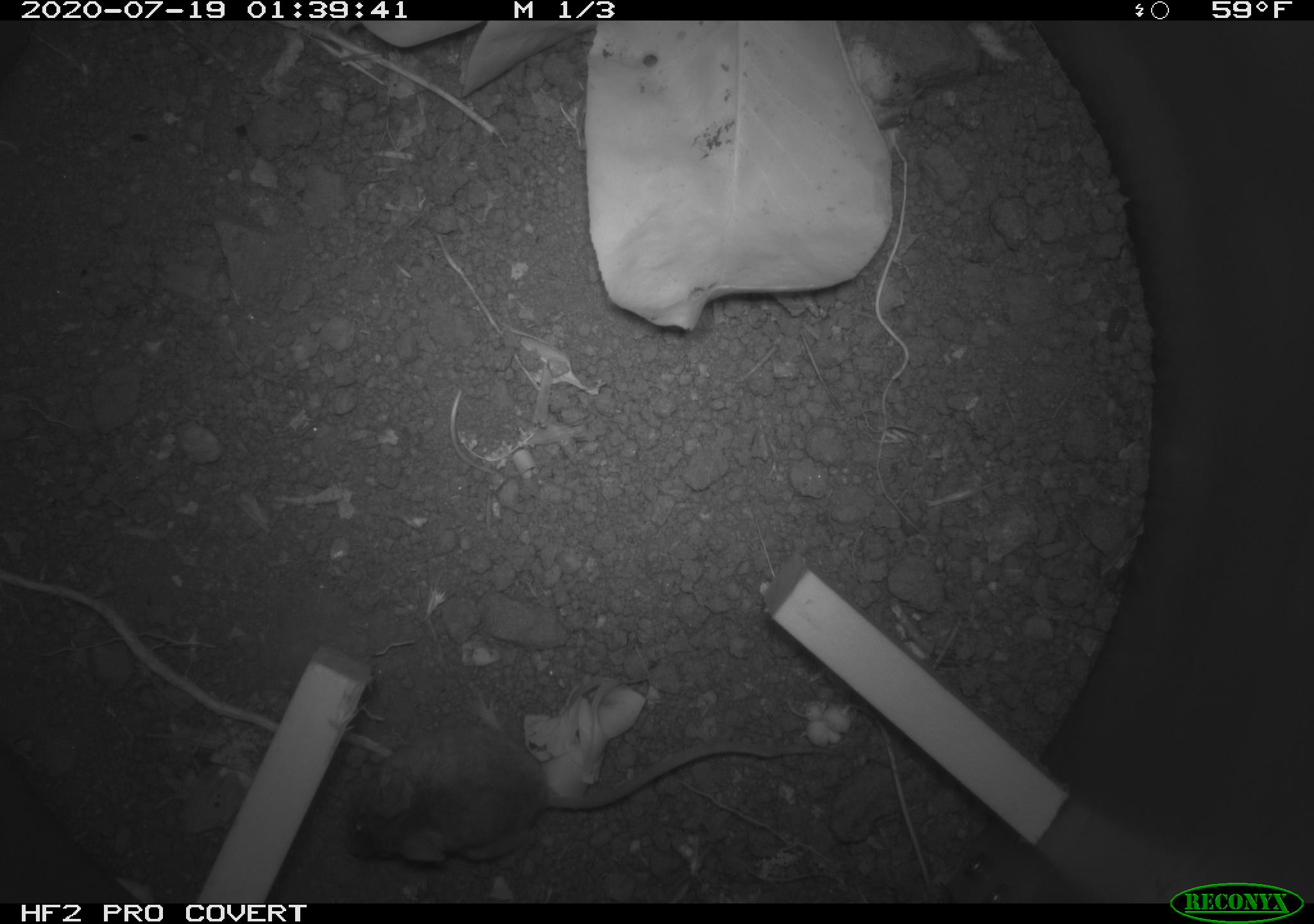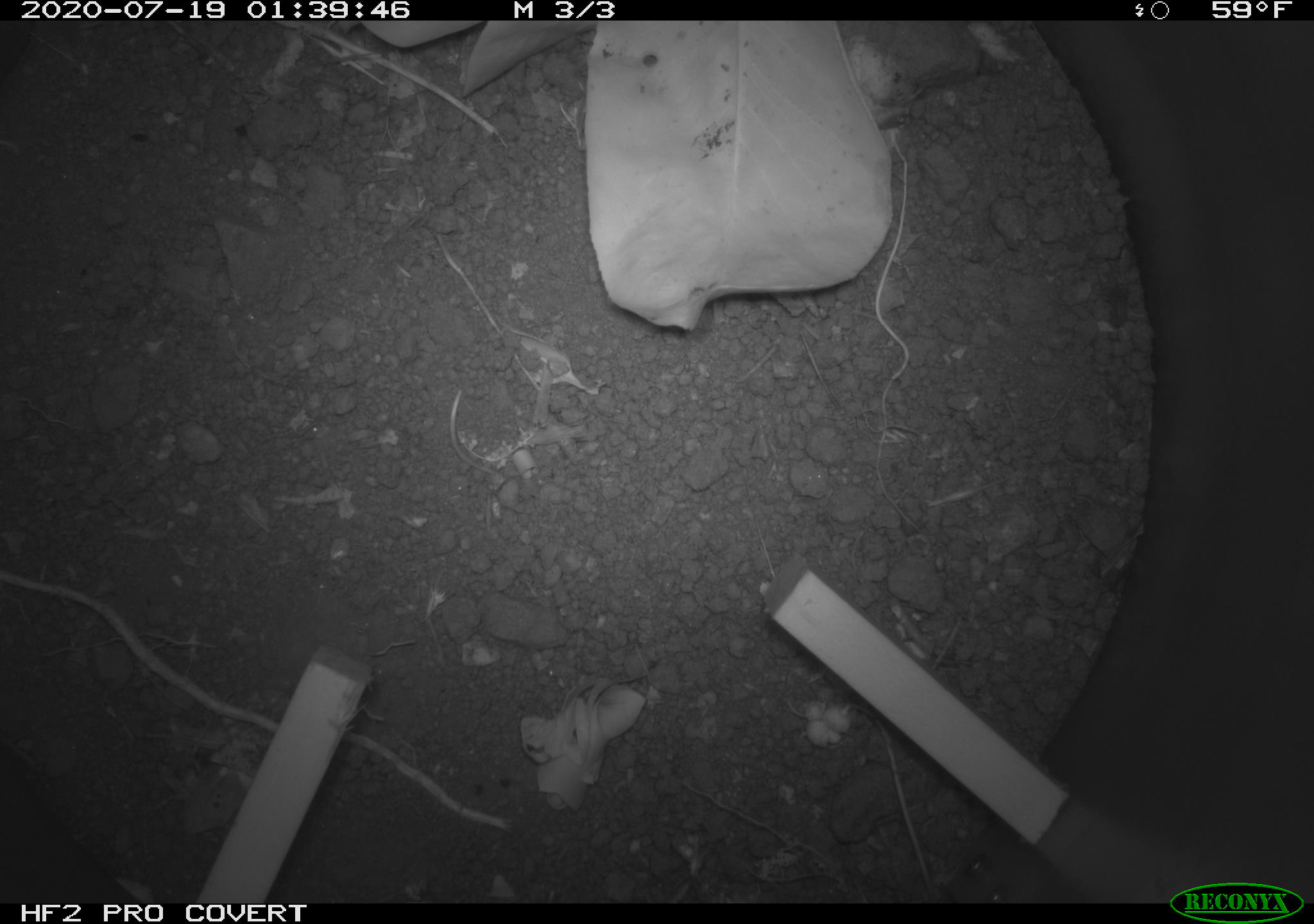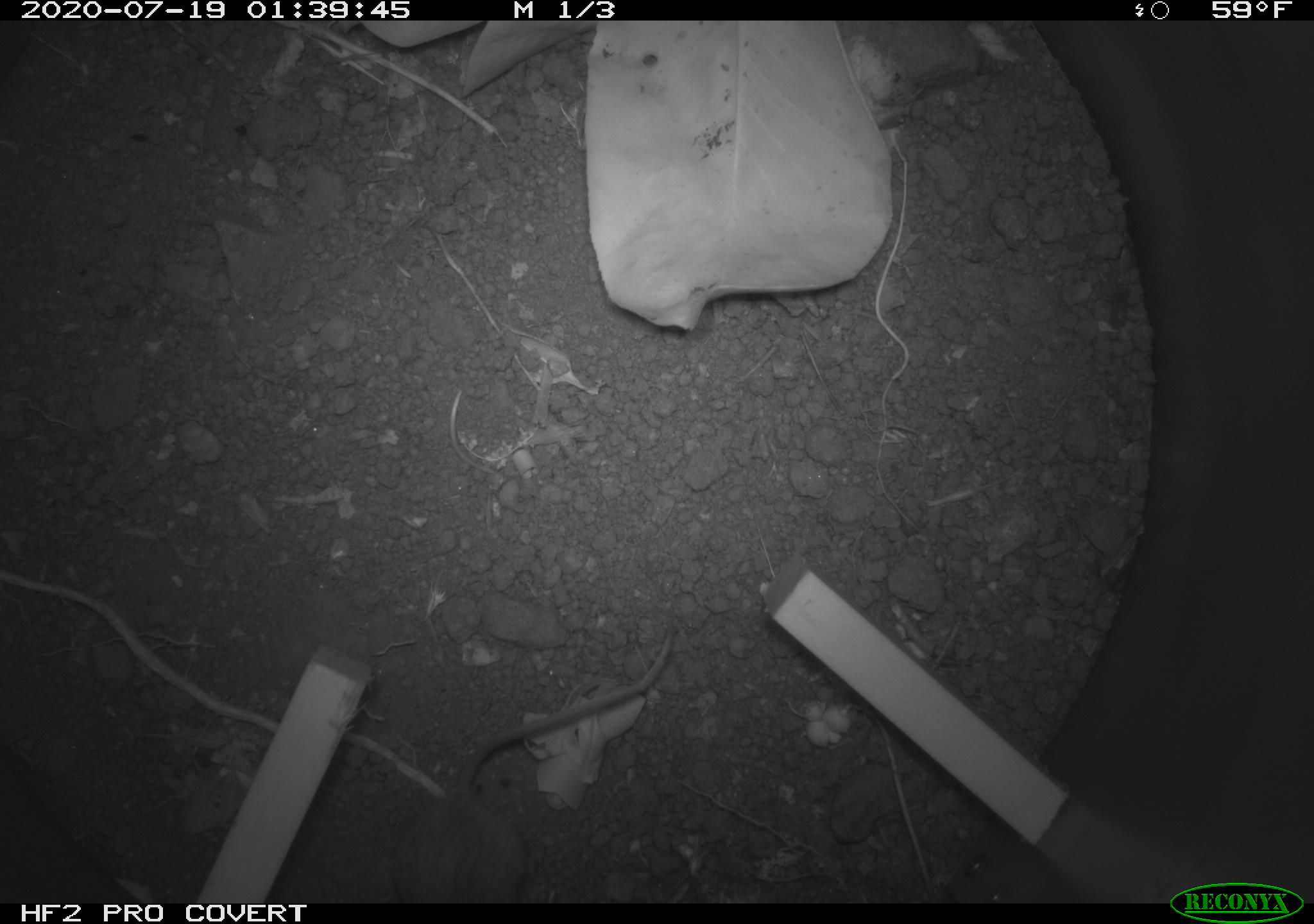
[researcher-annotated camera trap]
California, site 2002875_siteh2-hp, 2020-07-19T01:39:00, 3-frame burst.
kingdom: Animalia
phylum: Chordata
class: Mammalia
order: Rodentia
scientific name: Rodentia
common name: rodent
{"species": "rodent (Rodentia)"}